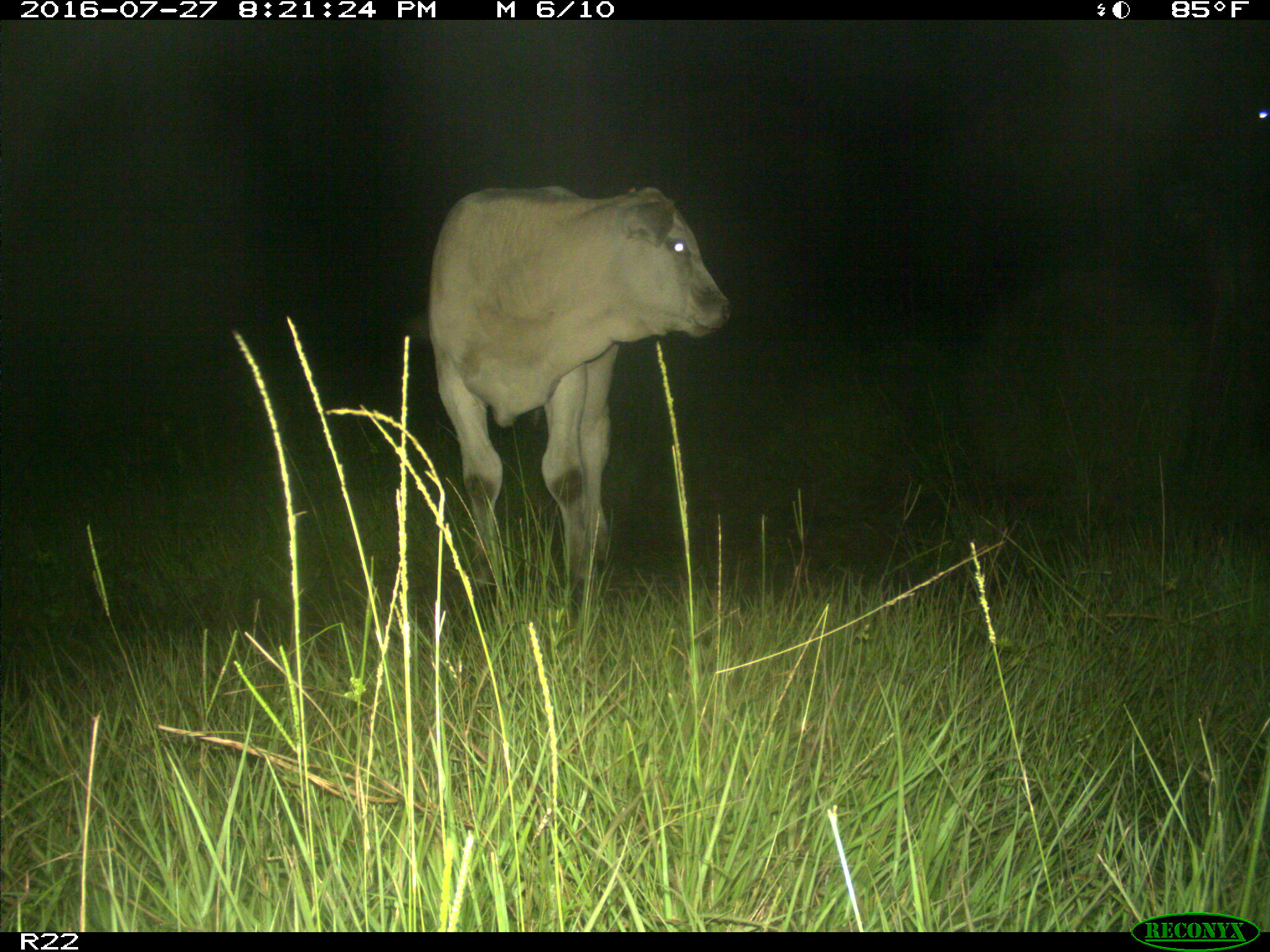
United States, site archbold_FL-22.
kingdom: Animalia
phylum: Chordata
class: Mammalia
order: Artiodactyla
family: Bovidae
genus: Bos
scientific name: Bos taurus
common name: domestic cow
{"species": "Bos taurus (domestic cow)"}